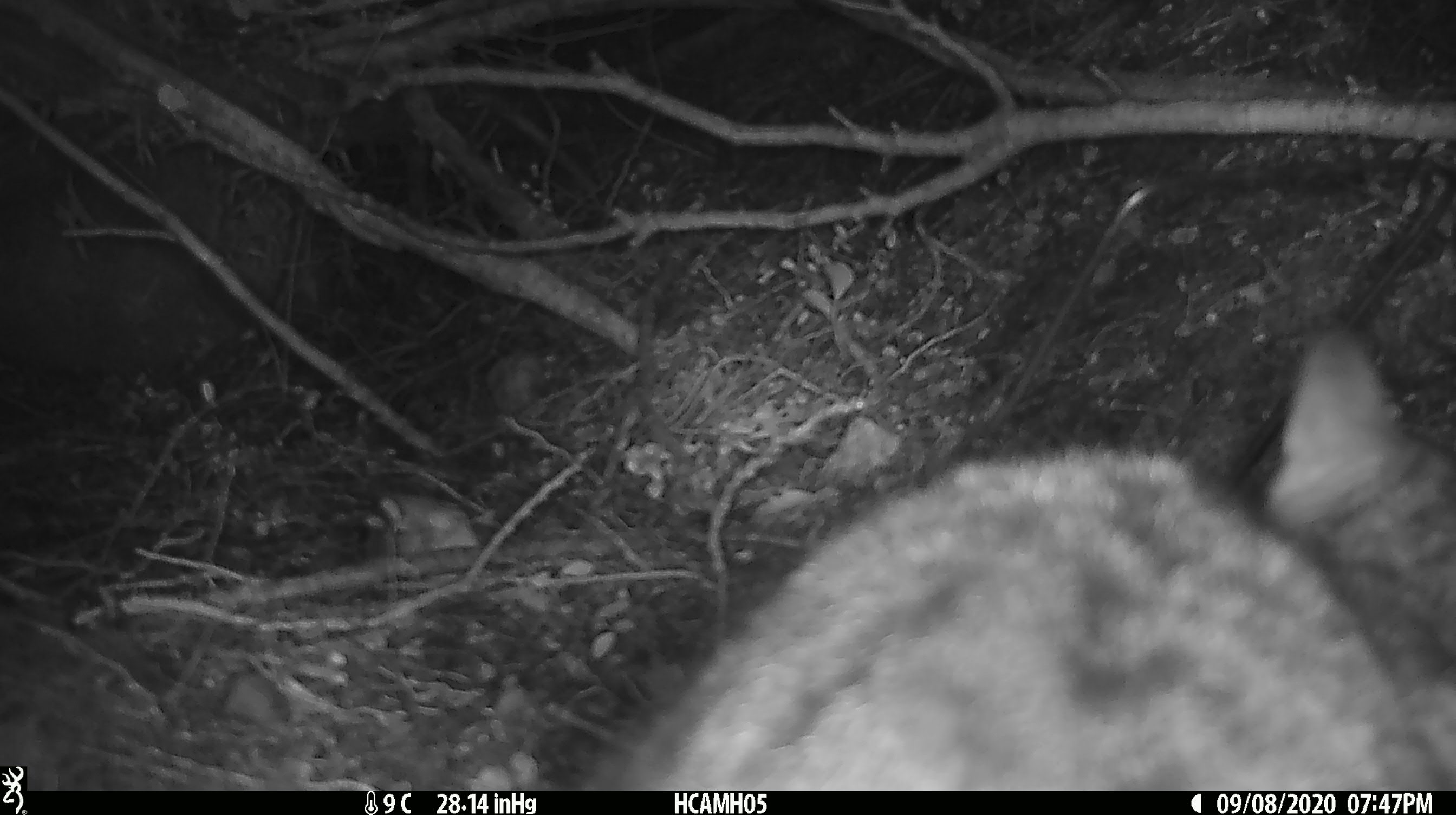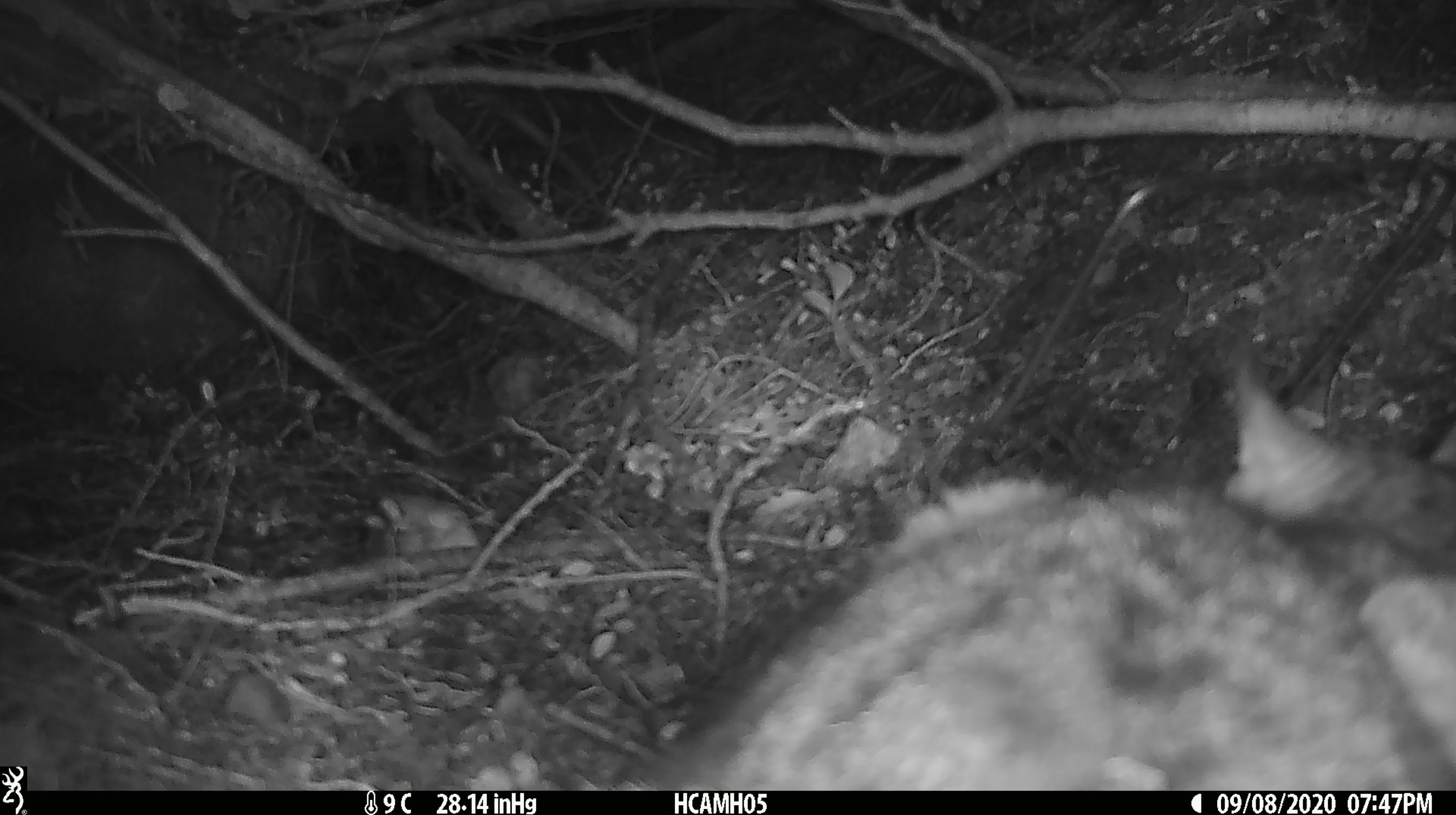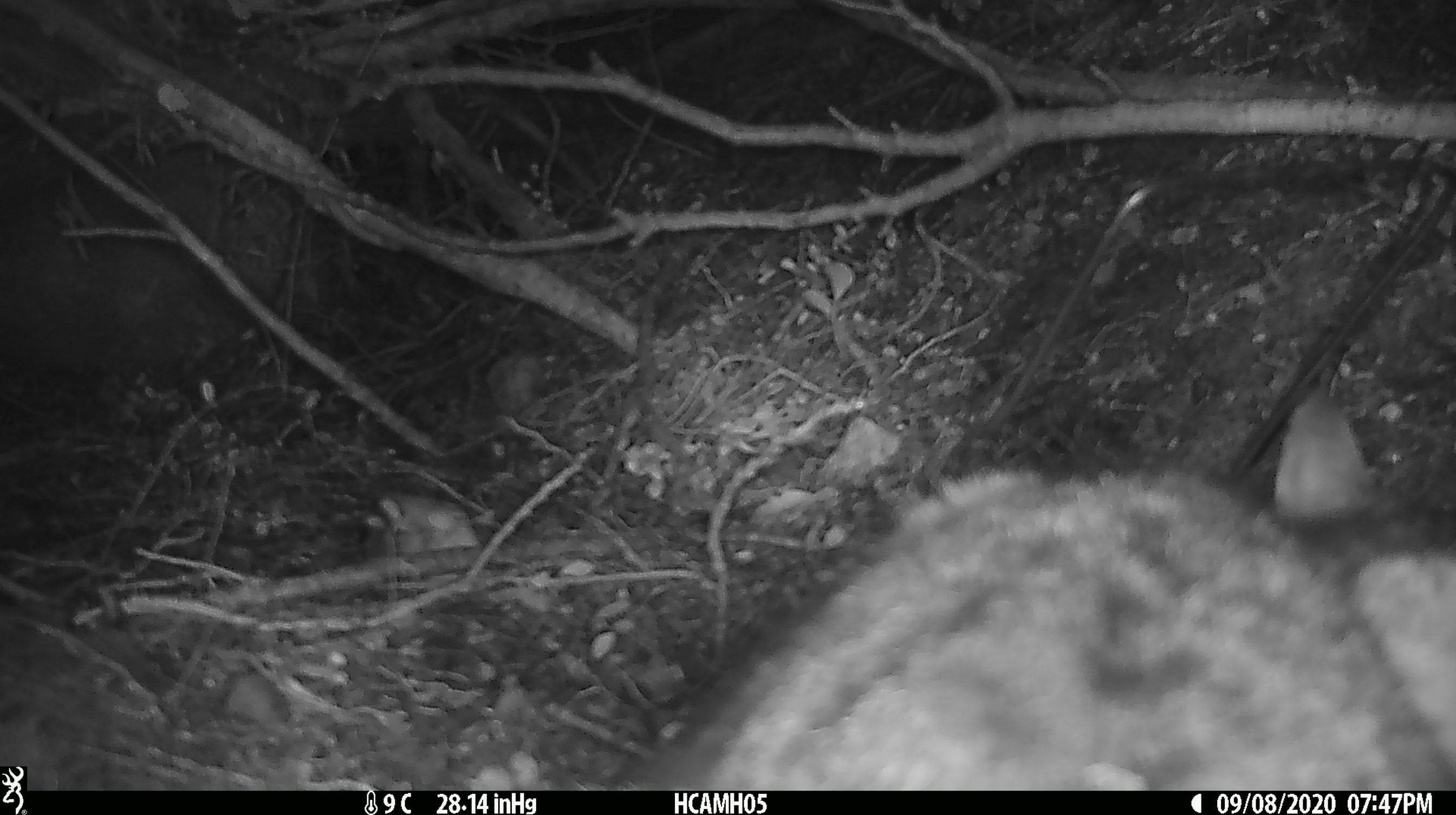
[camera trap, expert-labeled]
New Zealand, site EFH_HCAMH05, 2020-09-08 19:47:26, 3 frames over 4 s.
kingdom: Animalia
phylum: Chordata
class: Mammalia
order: Carnivora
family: Felidae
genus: Felis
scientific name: Felis catus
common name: domestic cat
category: cat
Cat (domestic cat) (Felis catus).